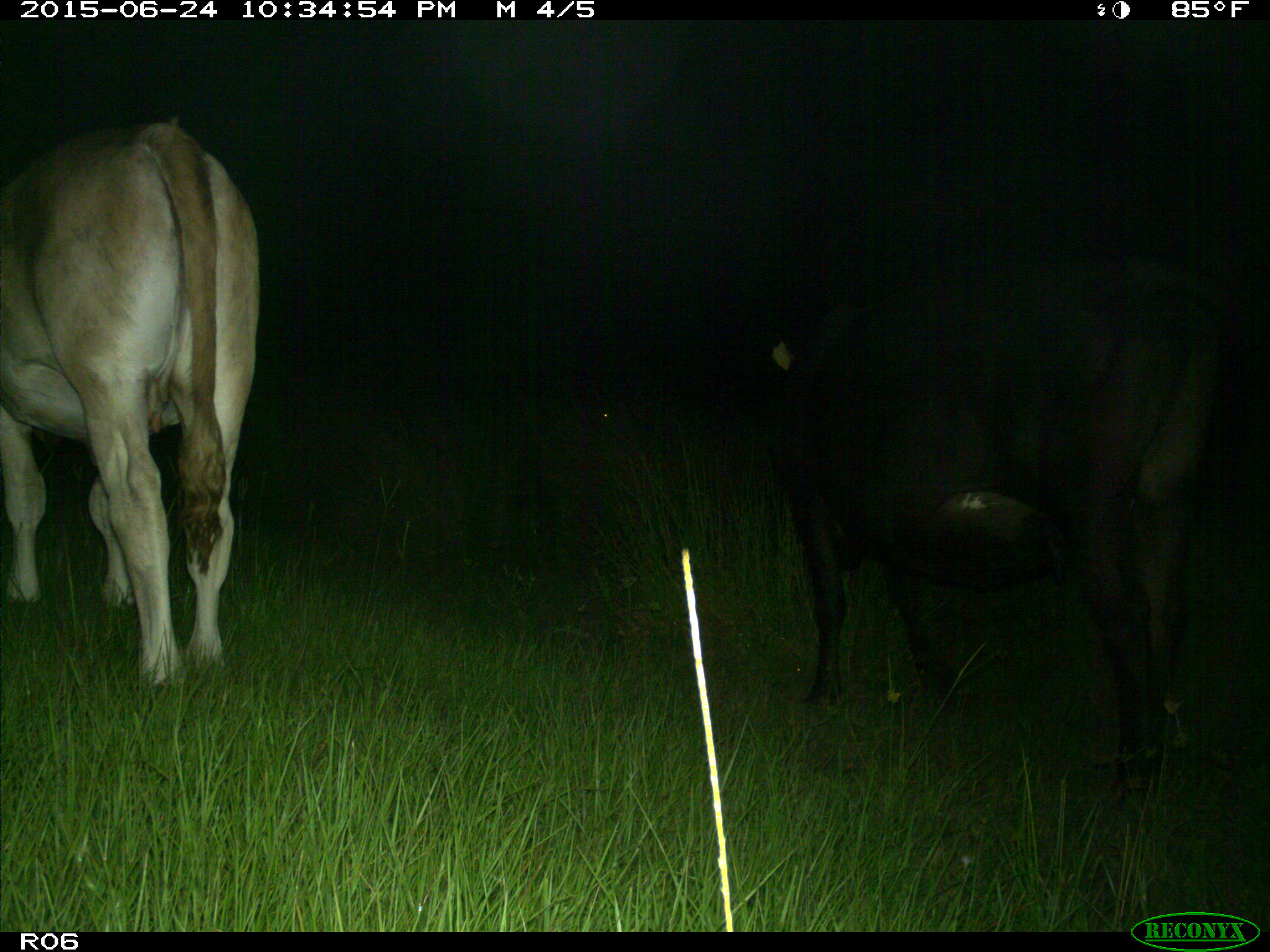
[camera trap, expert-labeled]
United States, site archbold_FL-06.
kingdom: Animalia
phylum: Chordata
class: Mammalia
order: Artiodactyla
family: Bovidae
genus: Bos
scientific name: Bos taurus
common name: domestic cow